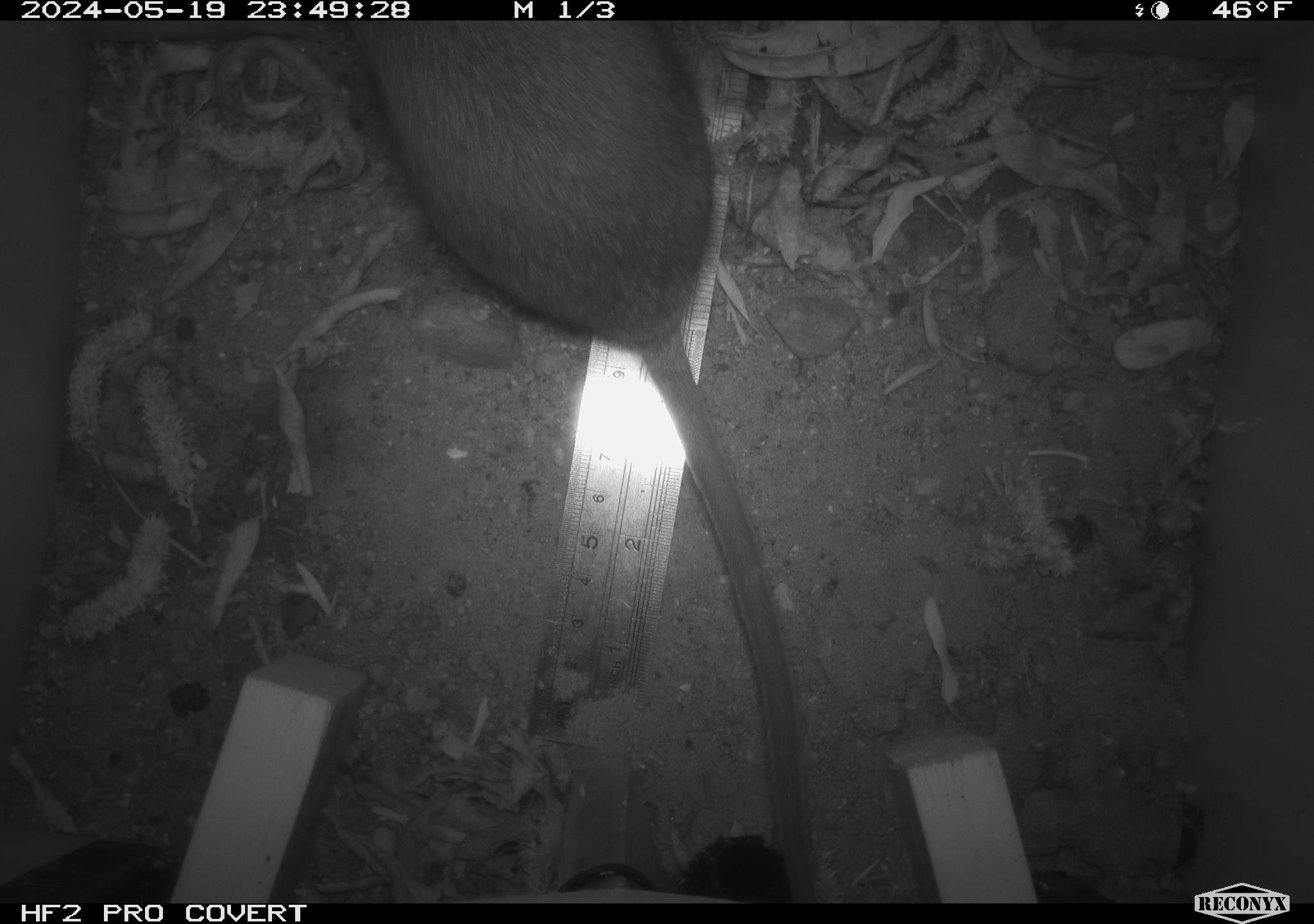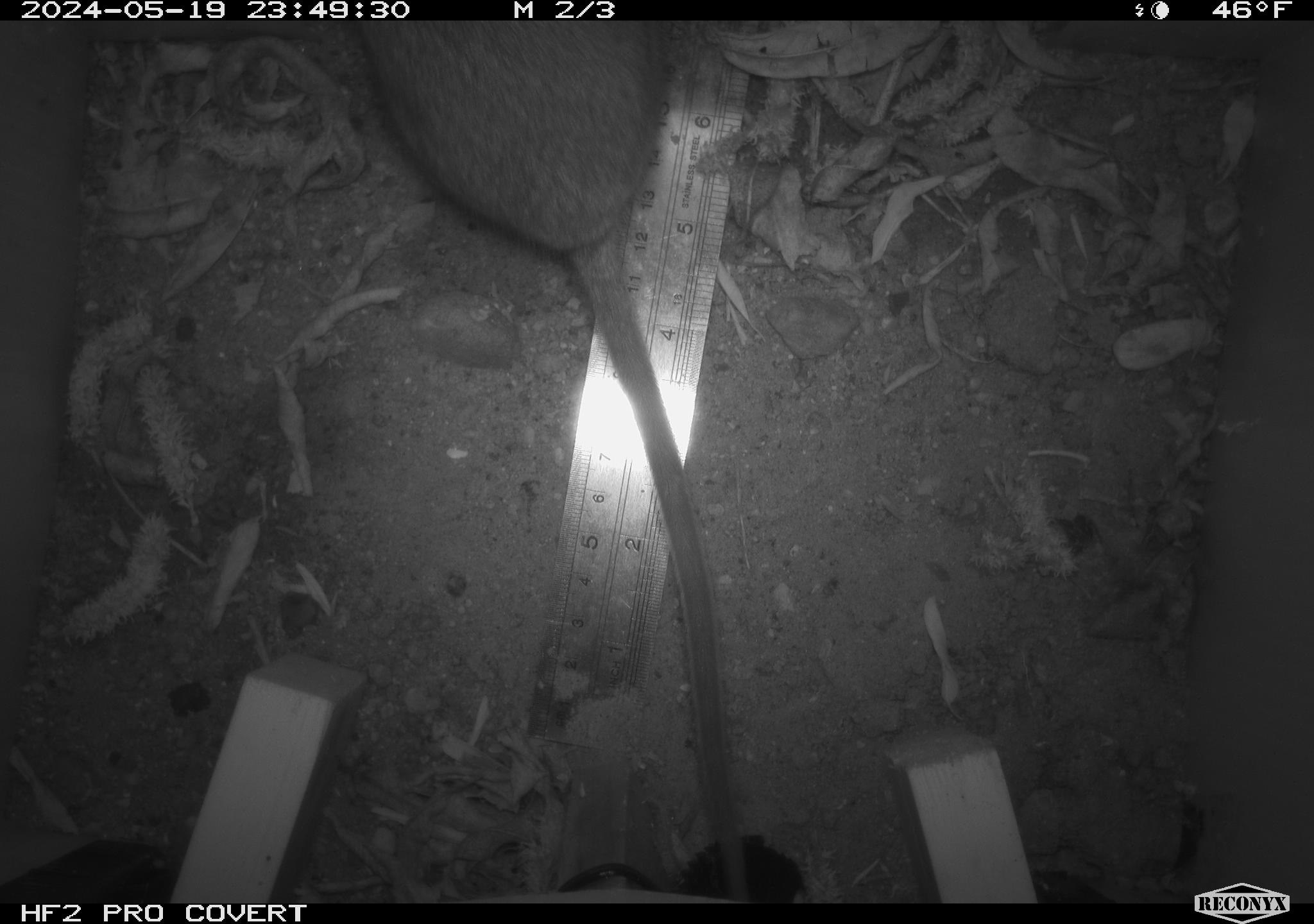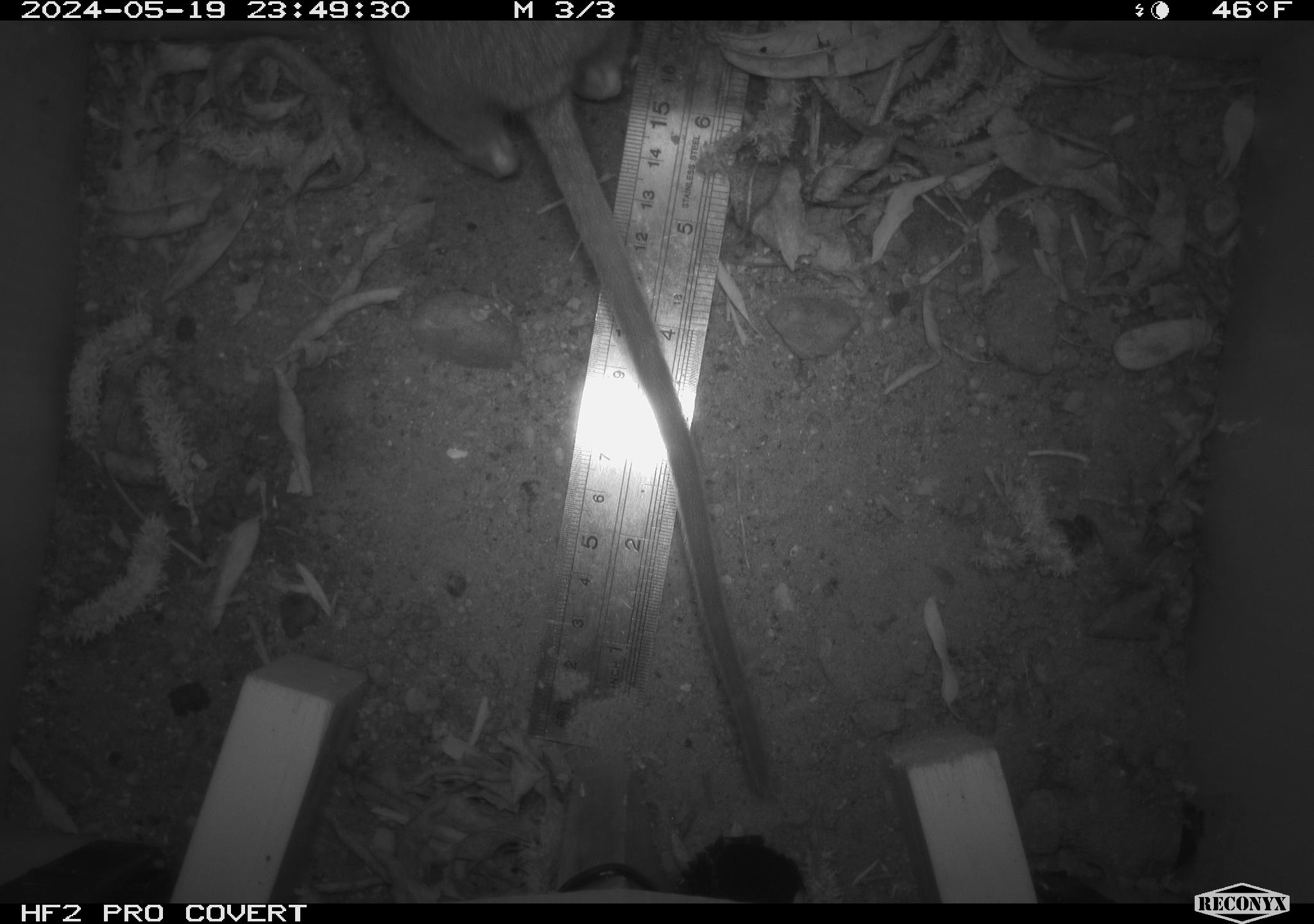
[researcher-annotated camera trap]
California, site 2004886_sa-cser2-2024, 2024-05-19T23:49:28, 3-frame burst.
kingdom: Animalia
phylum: Chordata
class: Mammalia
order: Rodentia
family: Muridae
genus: Rattus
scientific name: Rattus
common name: rat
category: rattus species